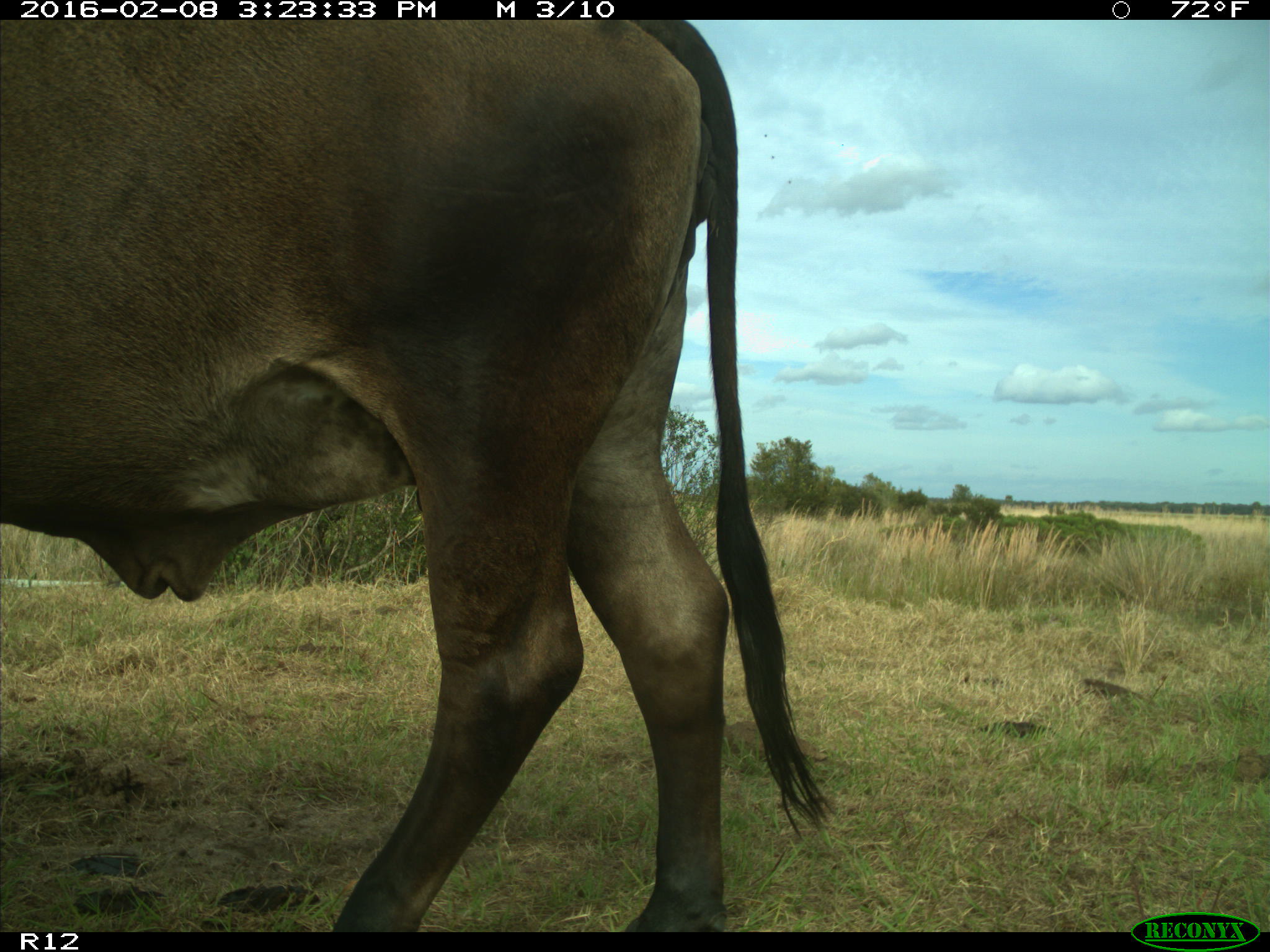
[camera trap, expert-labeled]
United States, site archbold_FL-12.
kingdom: Animalia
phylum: Chordata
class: Mammalia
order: Artiodactyla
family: Bovidae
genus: Bos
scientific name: Bos taurus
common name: domestic cow